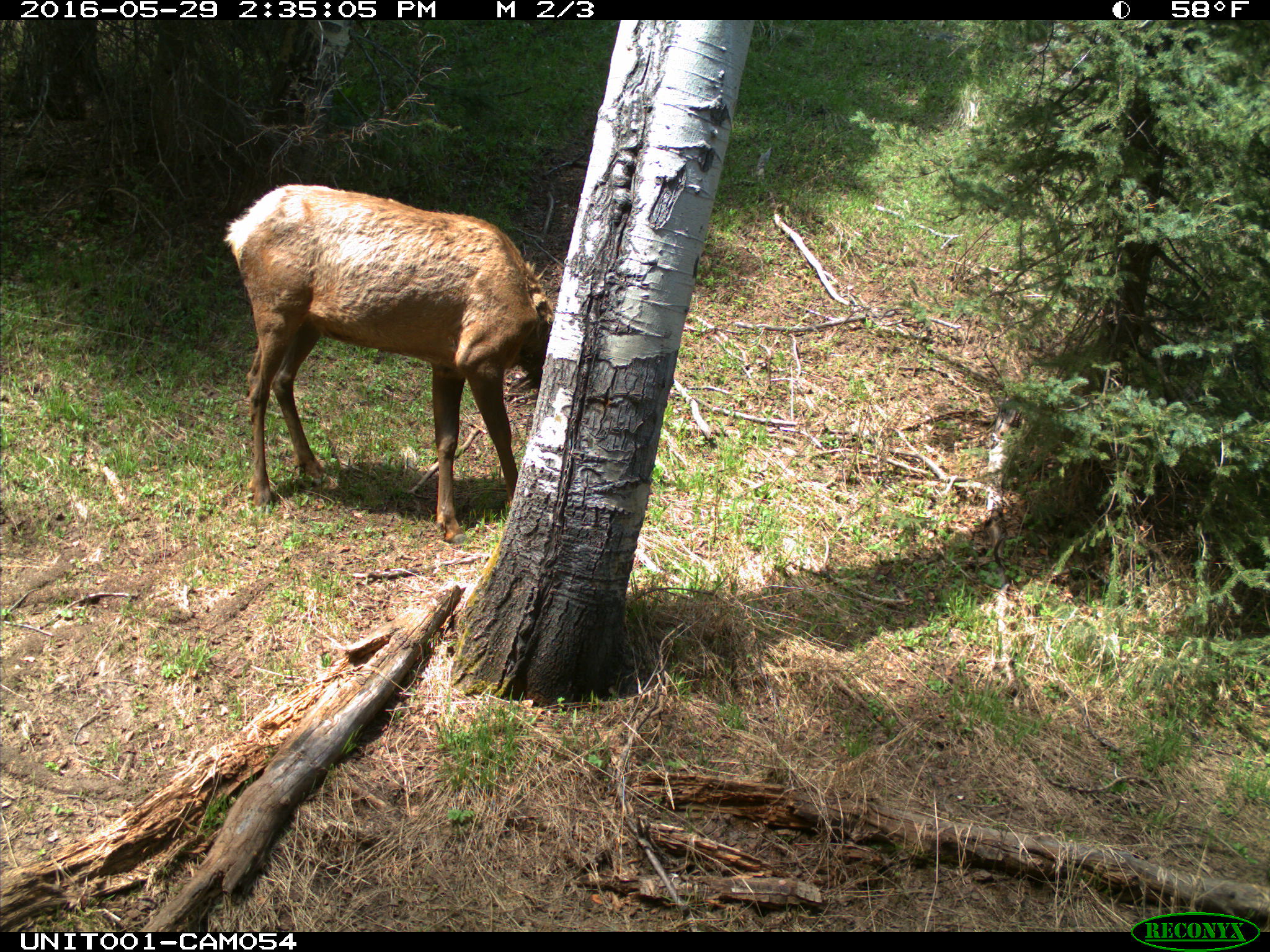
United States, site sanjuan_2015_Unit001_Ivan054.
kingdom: Animalia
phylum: Chordata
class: Mammalia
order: Artiodactyla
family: Cervidae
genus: Cervus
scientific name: Cervus elaphus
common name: red deer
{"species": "Cervus elaphus (red deer)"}